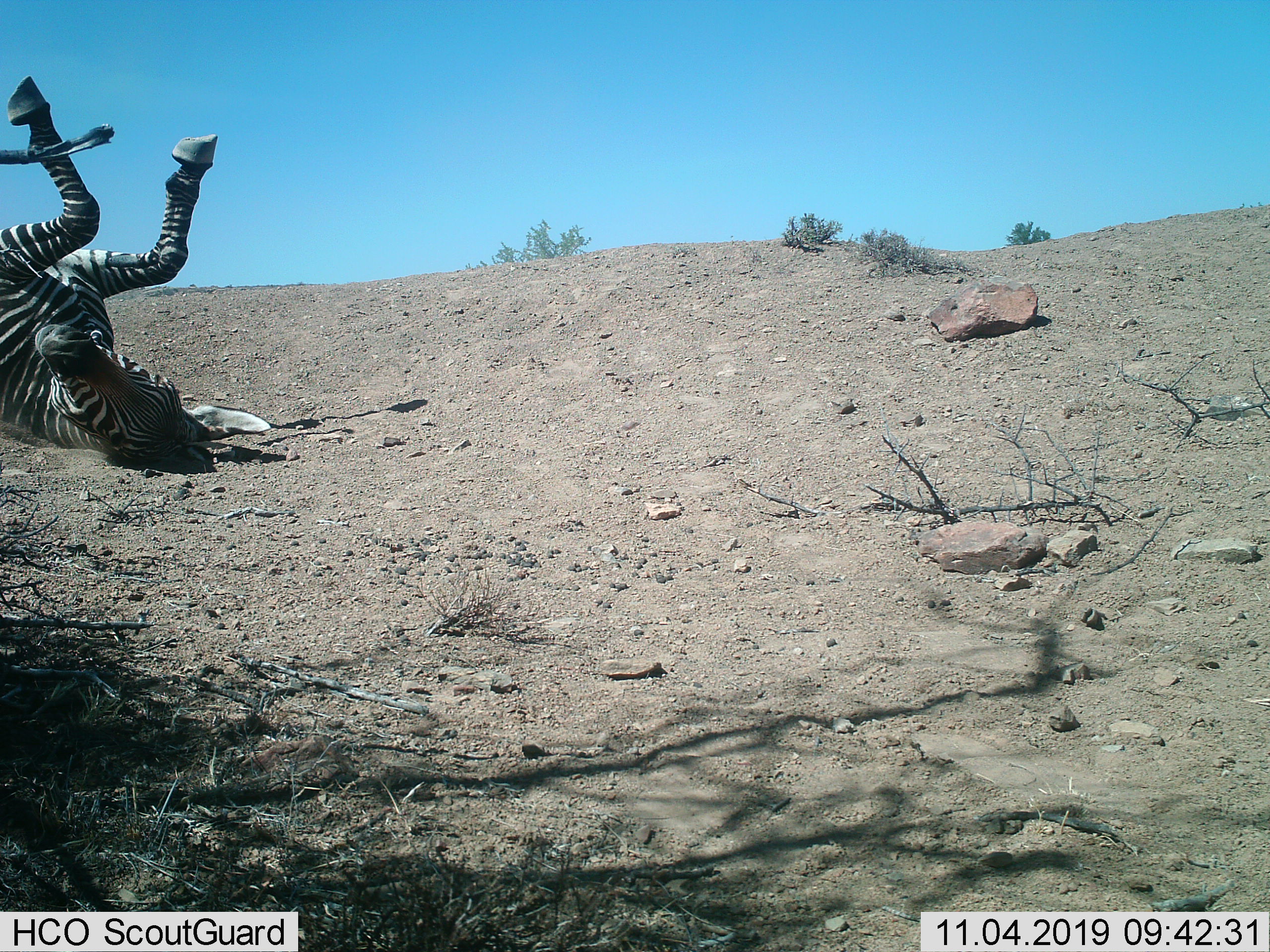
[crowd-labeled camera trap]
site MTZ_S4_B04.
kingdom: Animalia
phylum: Chordata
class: Mammalia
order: Perissodactyla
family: Equidae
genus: Equus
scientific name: Equus zebra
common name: mountain zebra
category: zebramountain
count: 1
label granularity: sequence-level